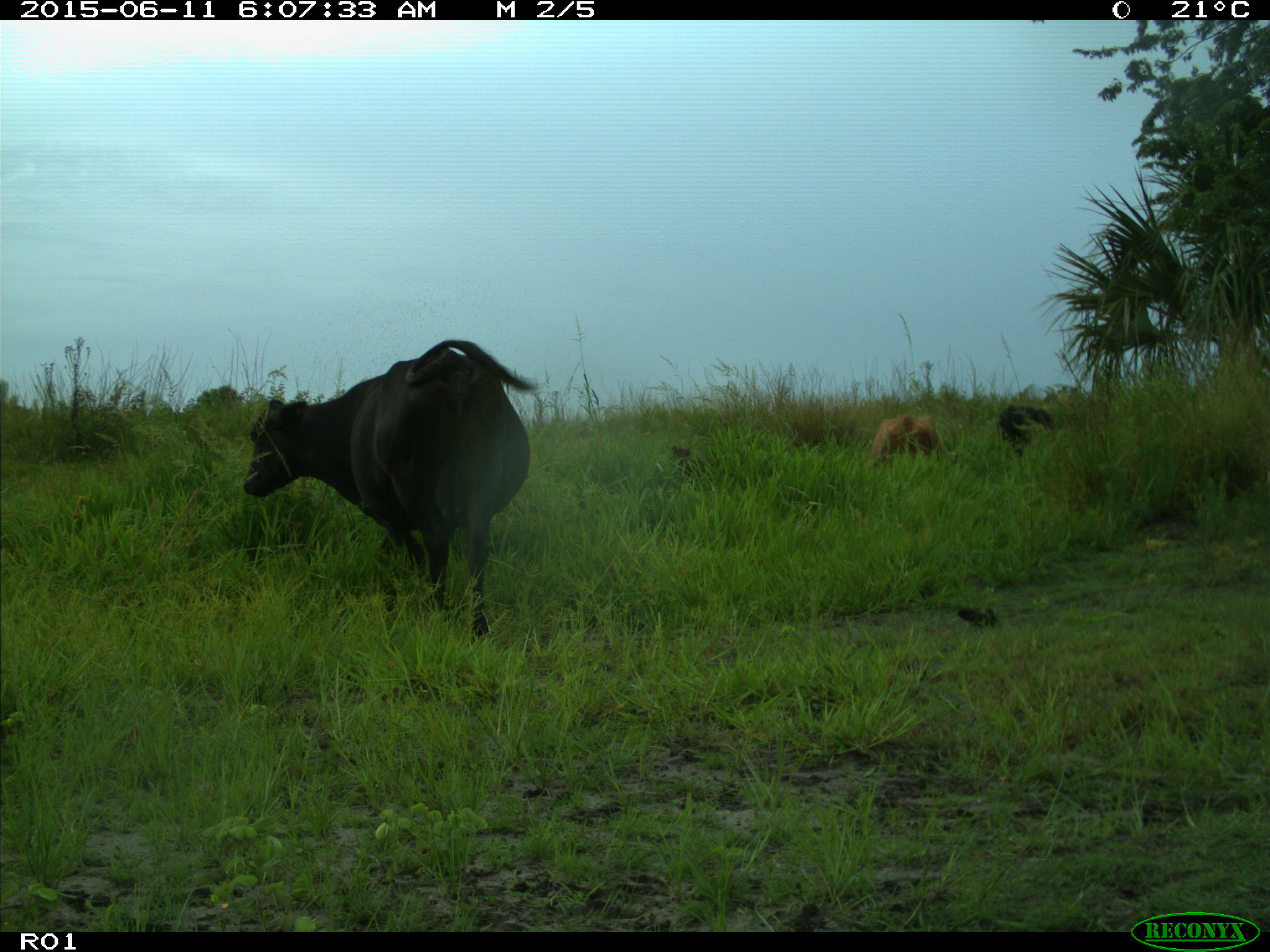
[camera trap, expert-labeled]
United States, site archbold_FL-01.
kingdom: Animalia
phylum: Chordata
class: Mammalia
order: Artiodactyla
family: Bovidae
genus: Bos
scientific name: Bos taurus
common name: domestic cow